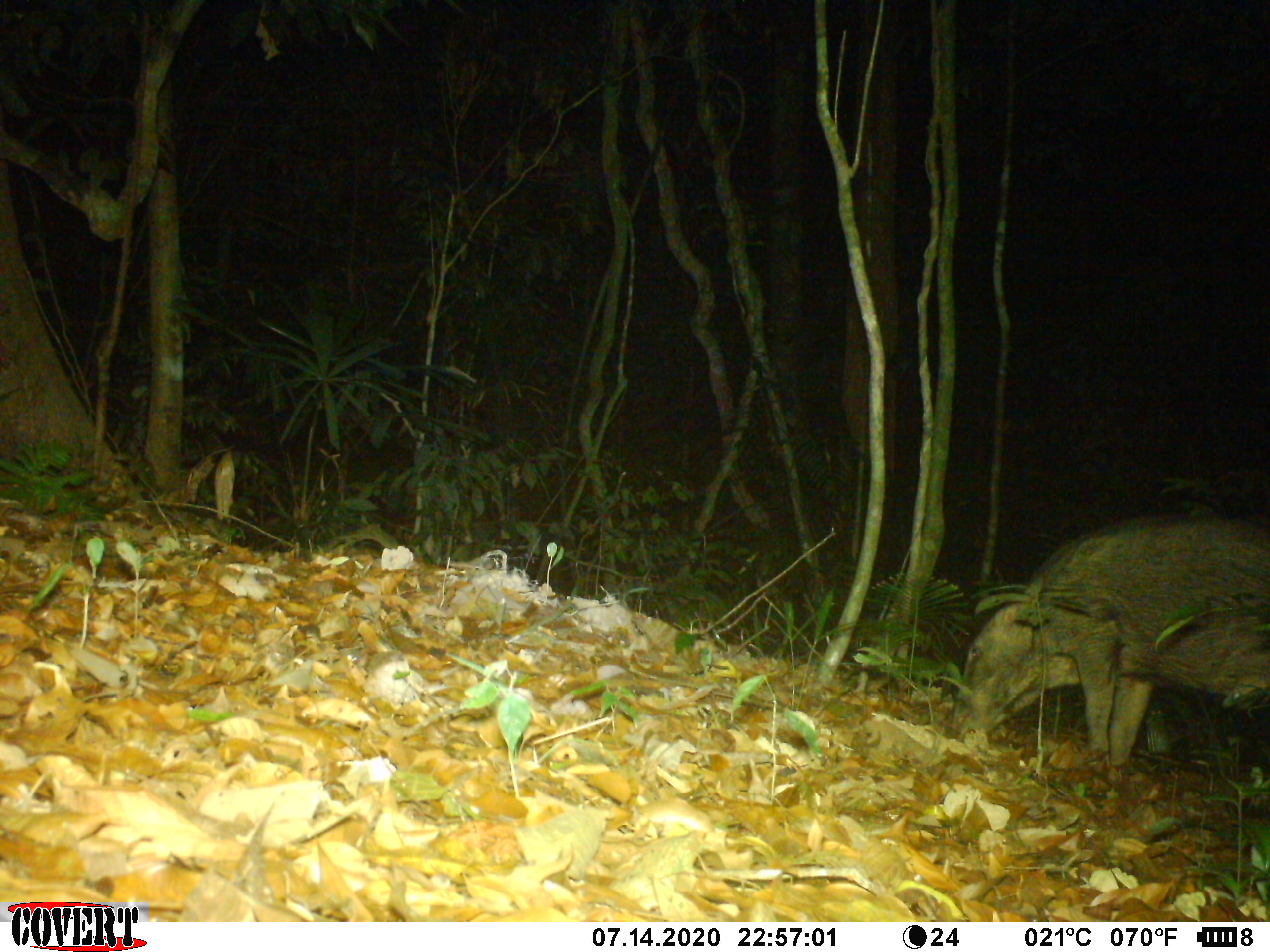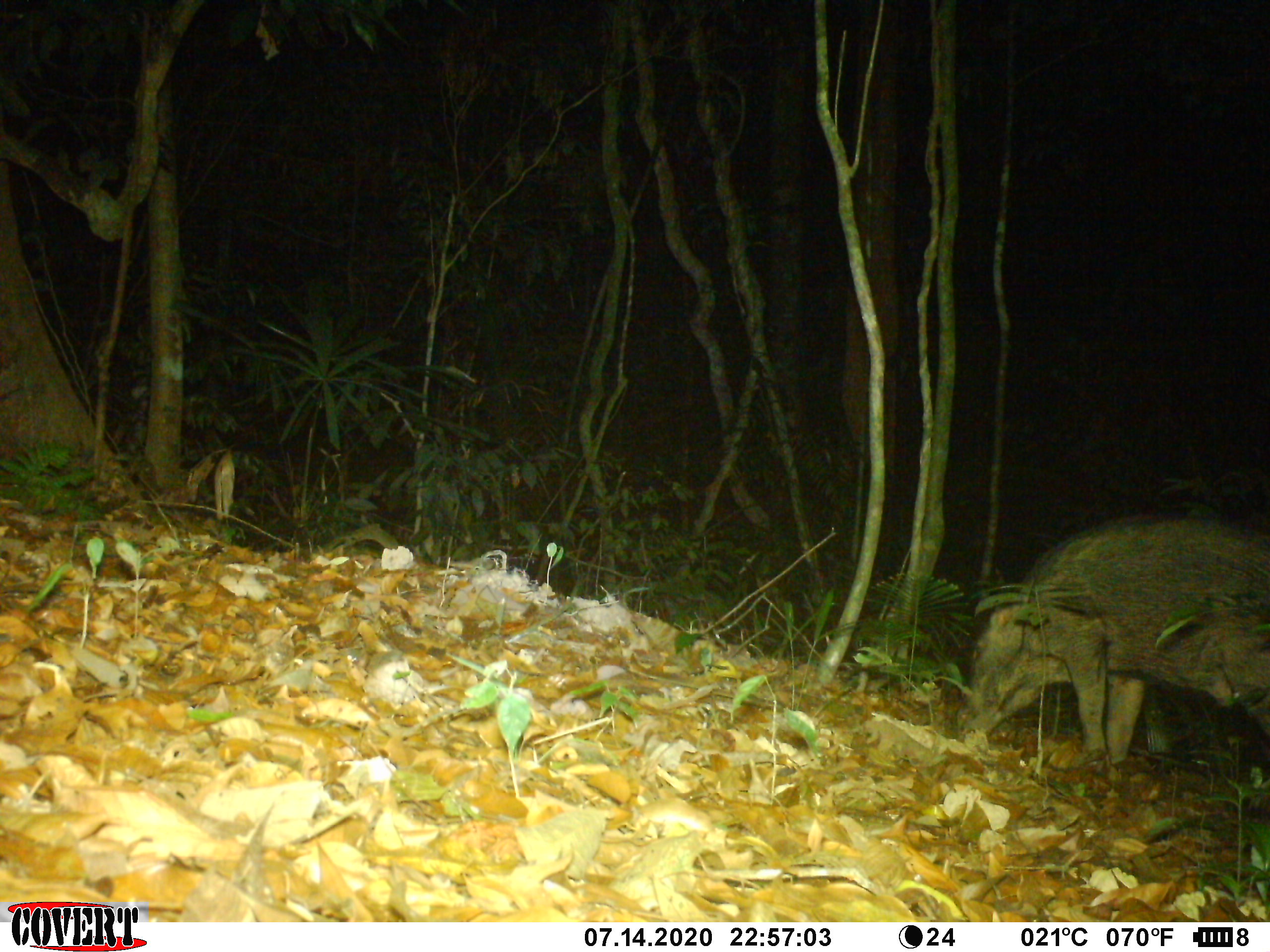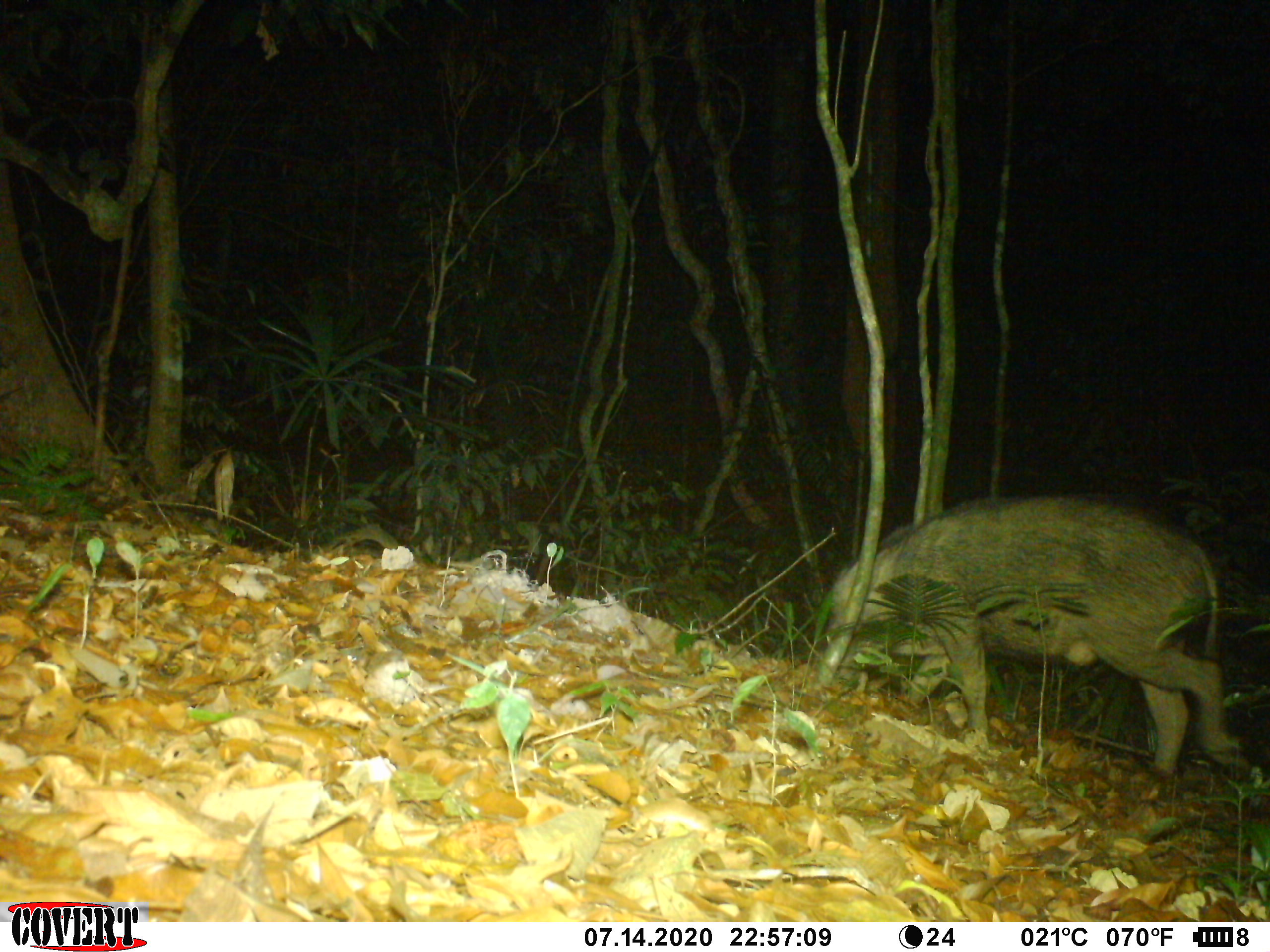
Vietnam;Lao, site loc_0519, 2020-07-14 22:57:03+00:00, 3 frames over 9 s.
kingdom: Animalia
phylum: Chordata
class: Mammalia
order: Artiodactyla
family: Suidae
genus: Sus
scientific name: Sus scrofa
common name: eurasian wild pig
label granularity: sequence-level